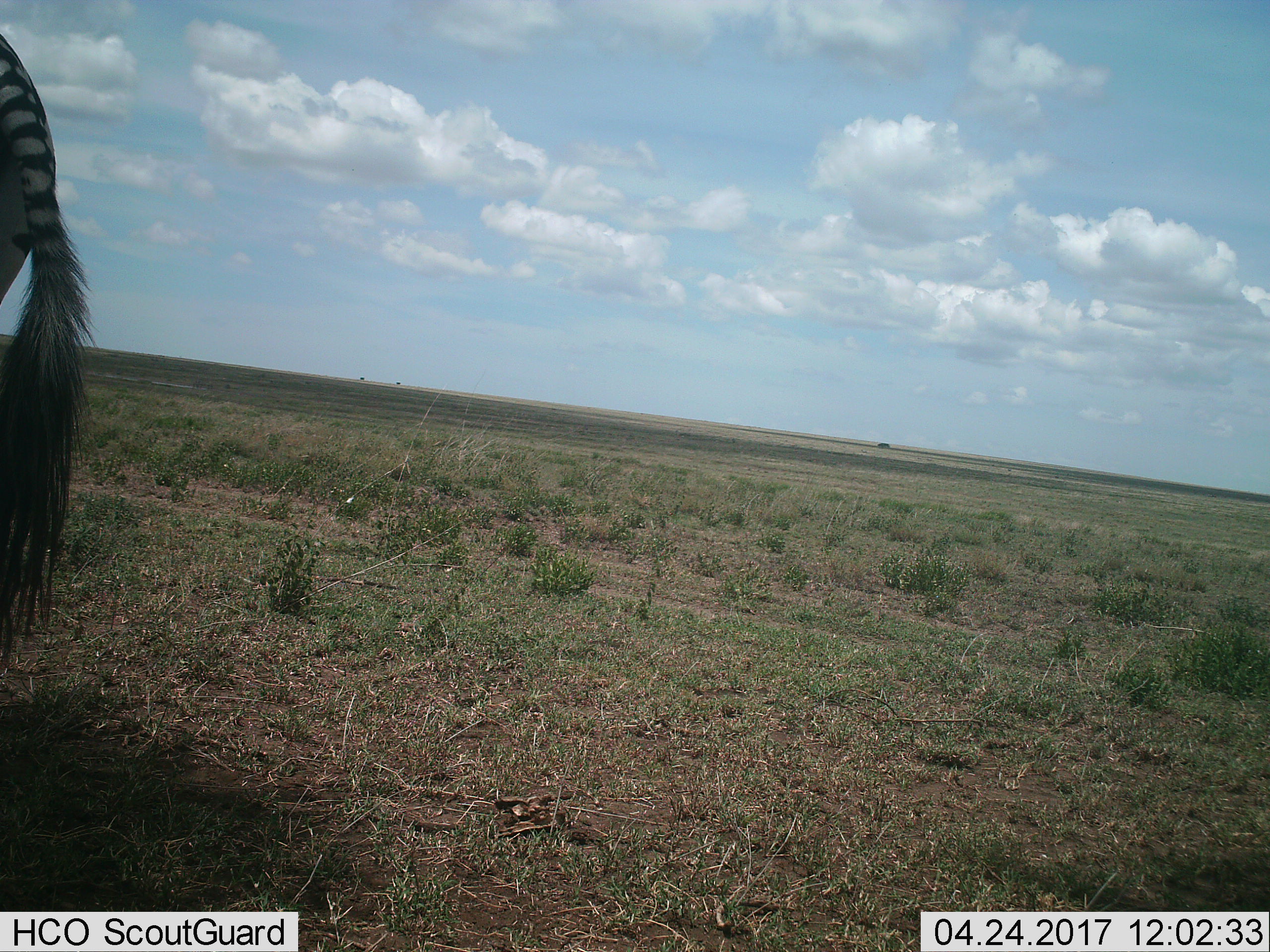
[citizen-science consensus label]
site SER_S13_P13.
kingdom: Animalia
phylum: Chordata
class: Mammalia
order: Perissodactyla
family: Equidae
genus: Equus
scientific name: Equus quagga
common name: plains zebra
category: zebraplains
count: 1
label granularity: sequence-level